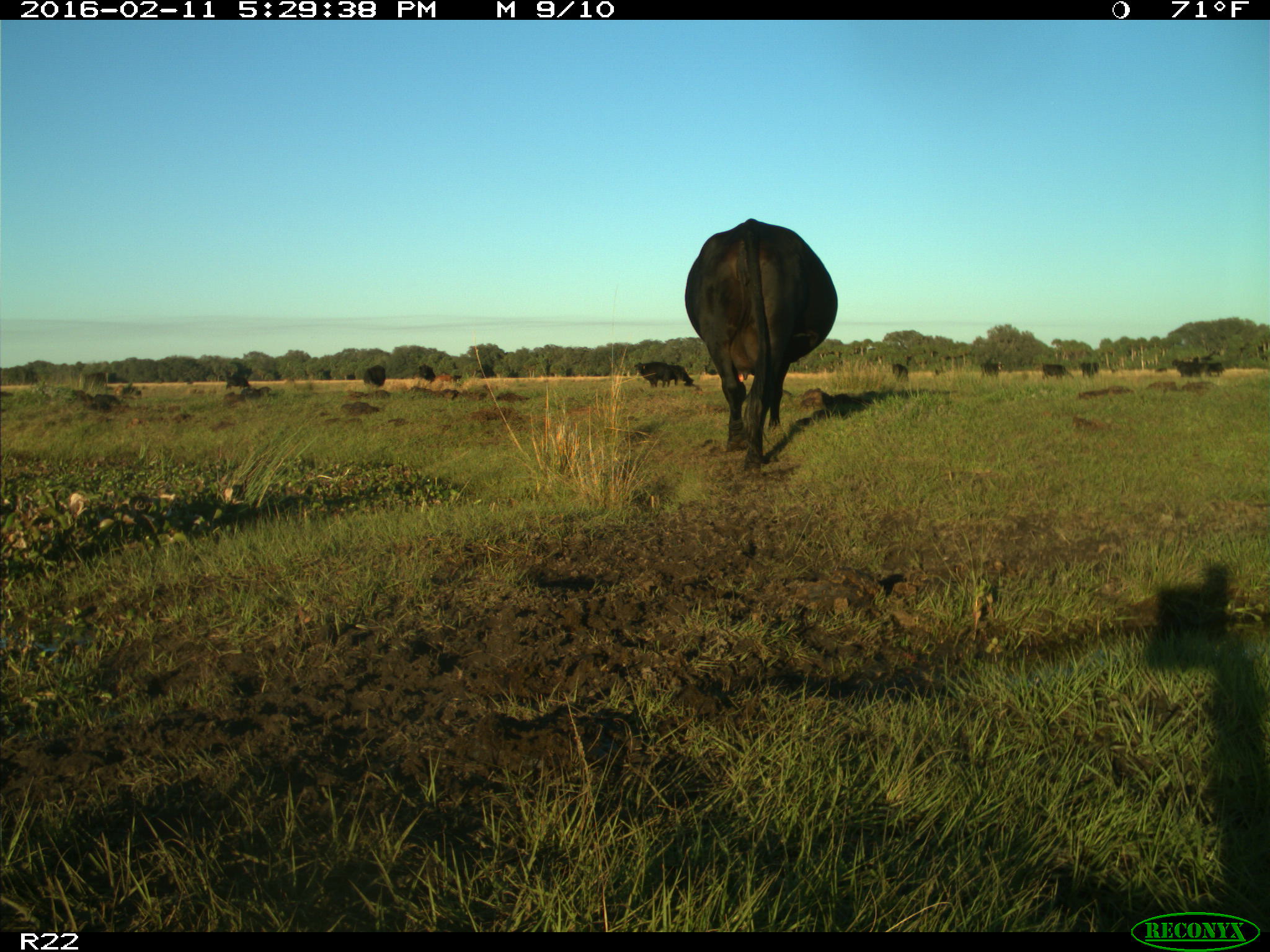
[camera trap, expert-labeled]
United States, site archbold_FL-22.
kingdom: Animalia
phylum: Chordata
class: Mammalia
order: Artiodactyla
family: Bovidae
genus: Bos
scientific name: Bos taurus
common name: domestic cow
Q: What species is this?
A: Bos taurus (domestic cow).